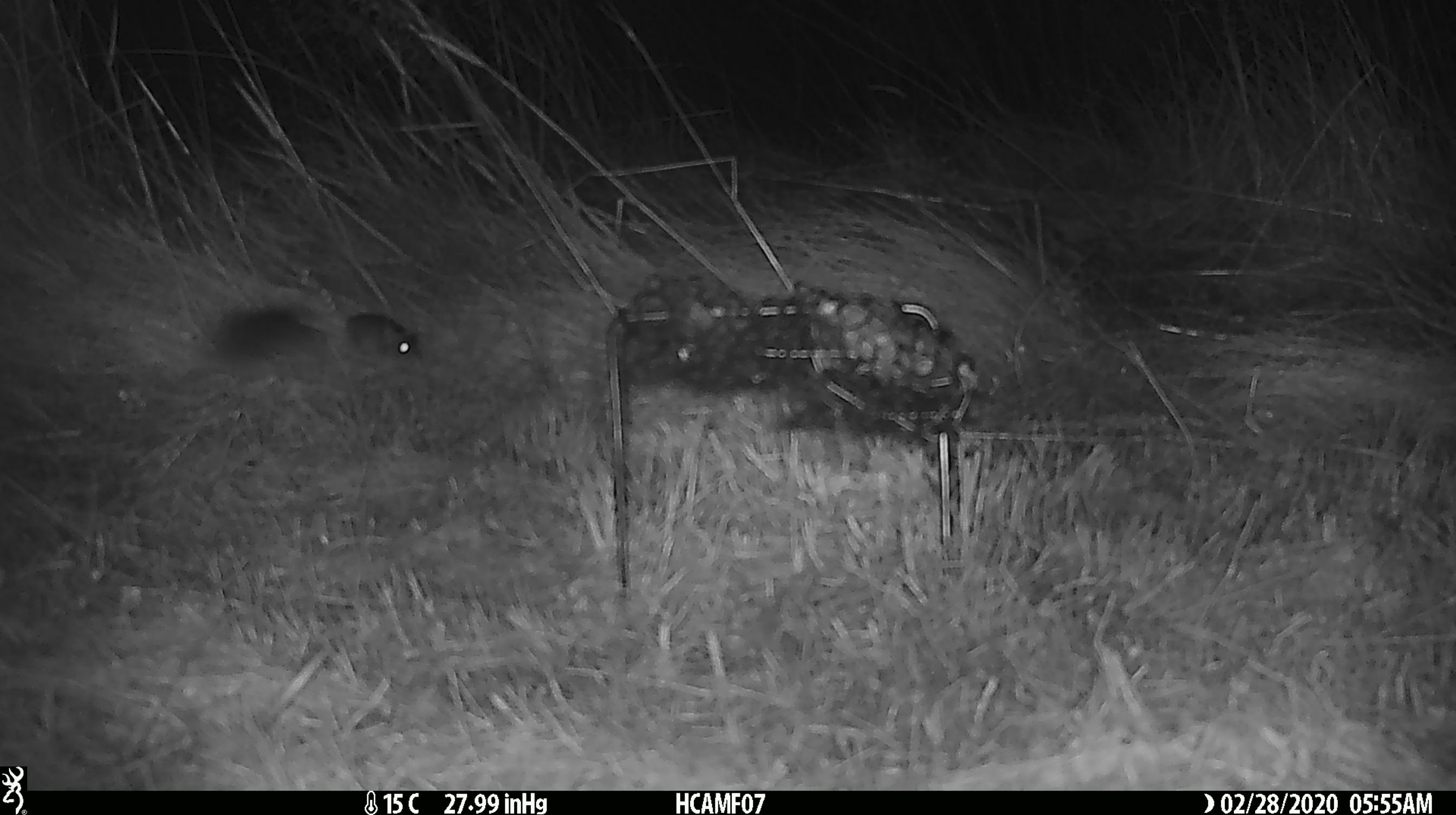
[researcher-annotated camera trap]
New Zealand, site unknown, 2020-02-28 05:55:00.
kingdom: Animalia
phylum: Chordata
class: Mammalia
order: Rodentia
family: Muridae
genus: Mus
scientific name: Mus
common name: mouse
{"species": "mouse (Mus)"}